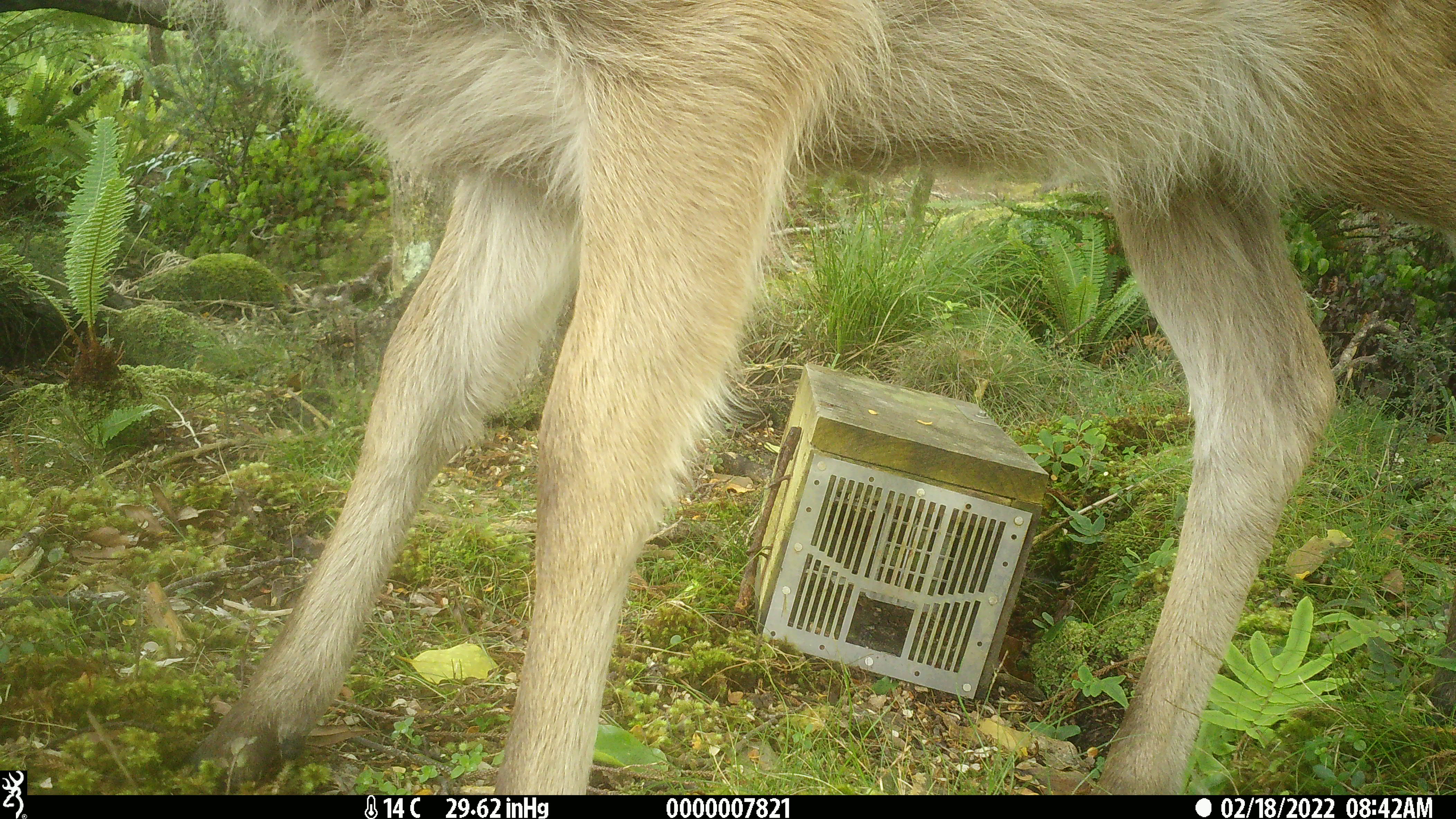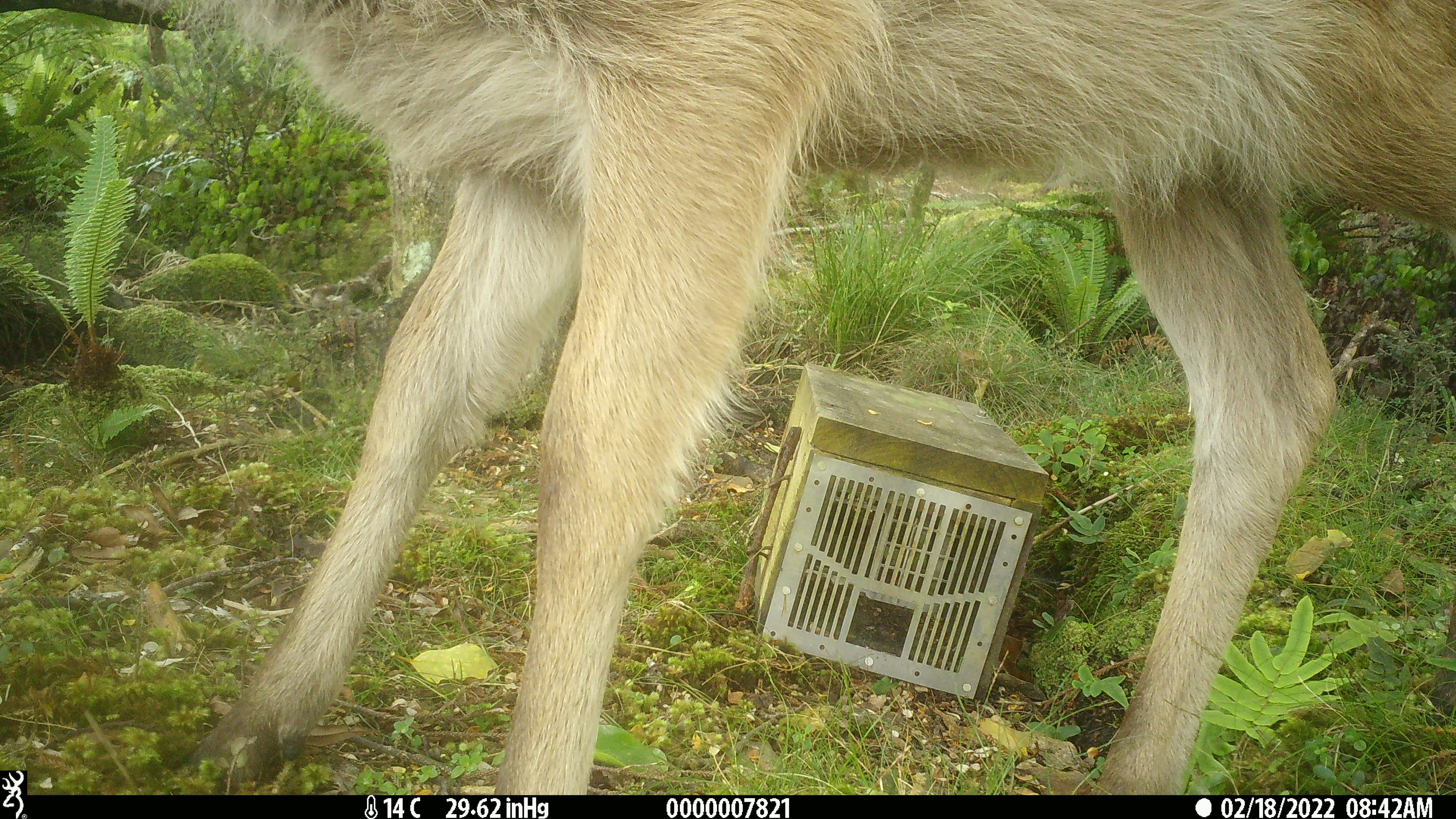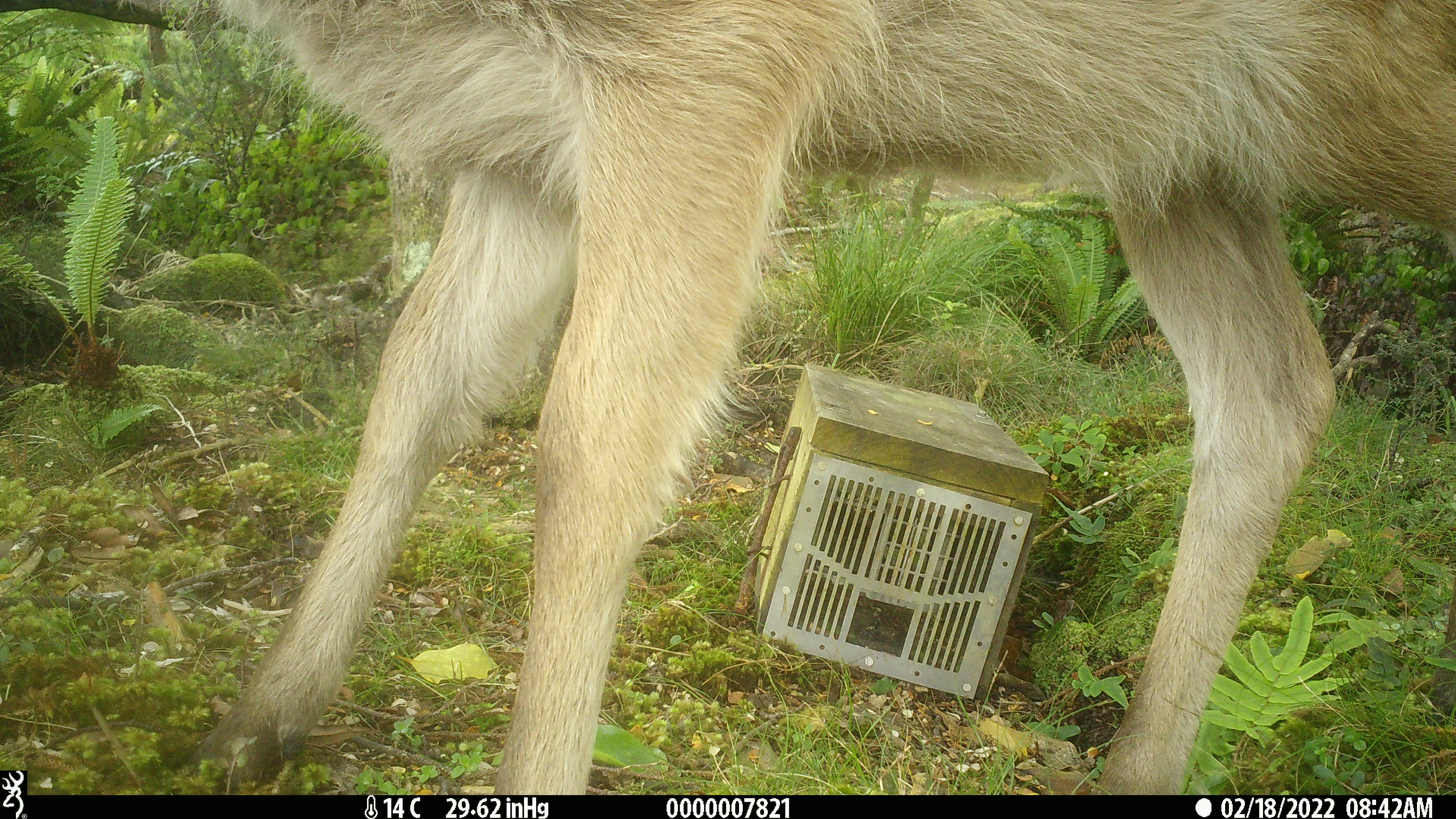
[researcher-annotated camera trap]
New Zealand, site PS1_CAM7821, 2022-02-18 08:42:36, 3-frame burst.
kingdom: Animalia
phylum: Chordata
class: Mammalia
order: Artiodactyla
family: Cervidae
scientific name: Cervidae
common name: deer